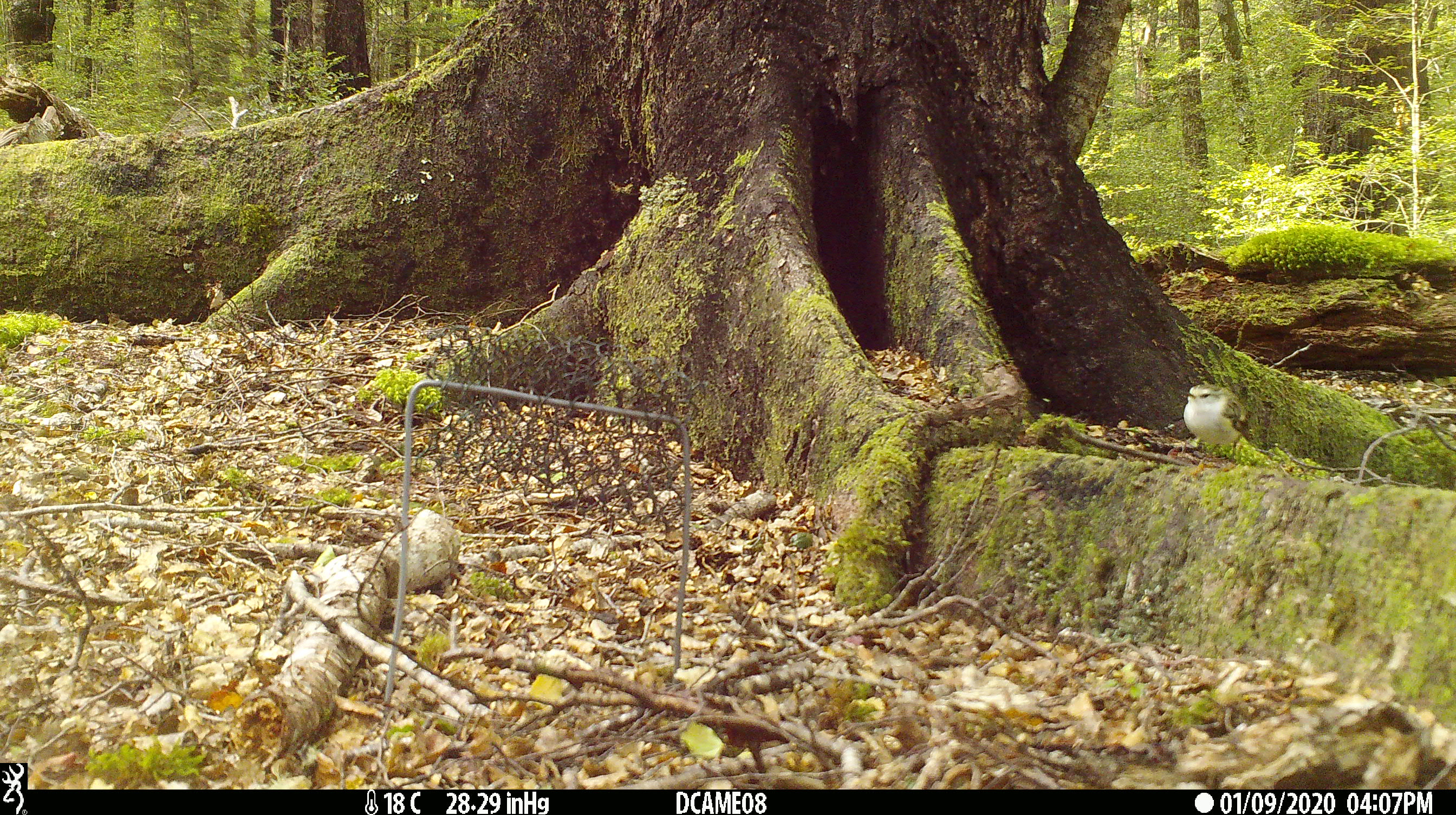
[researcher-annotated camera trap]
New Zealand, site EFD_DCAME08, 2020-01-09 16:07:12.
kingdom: Animalia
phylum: Chordata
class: Aves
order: Passeriformes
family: Acanthisittidae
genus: Acanthisitta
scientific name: Acanthisitta chloris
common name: rifleman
Rifleman (Acanthisitta chloris).